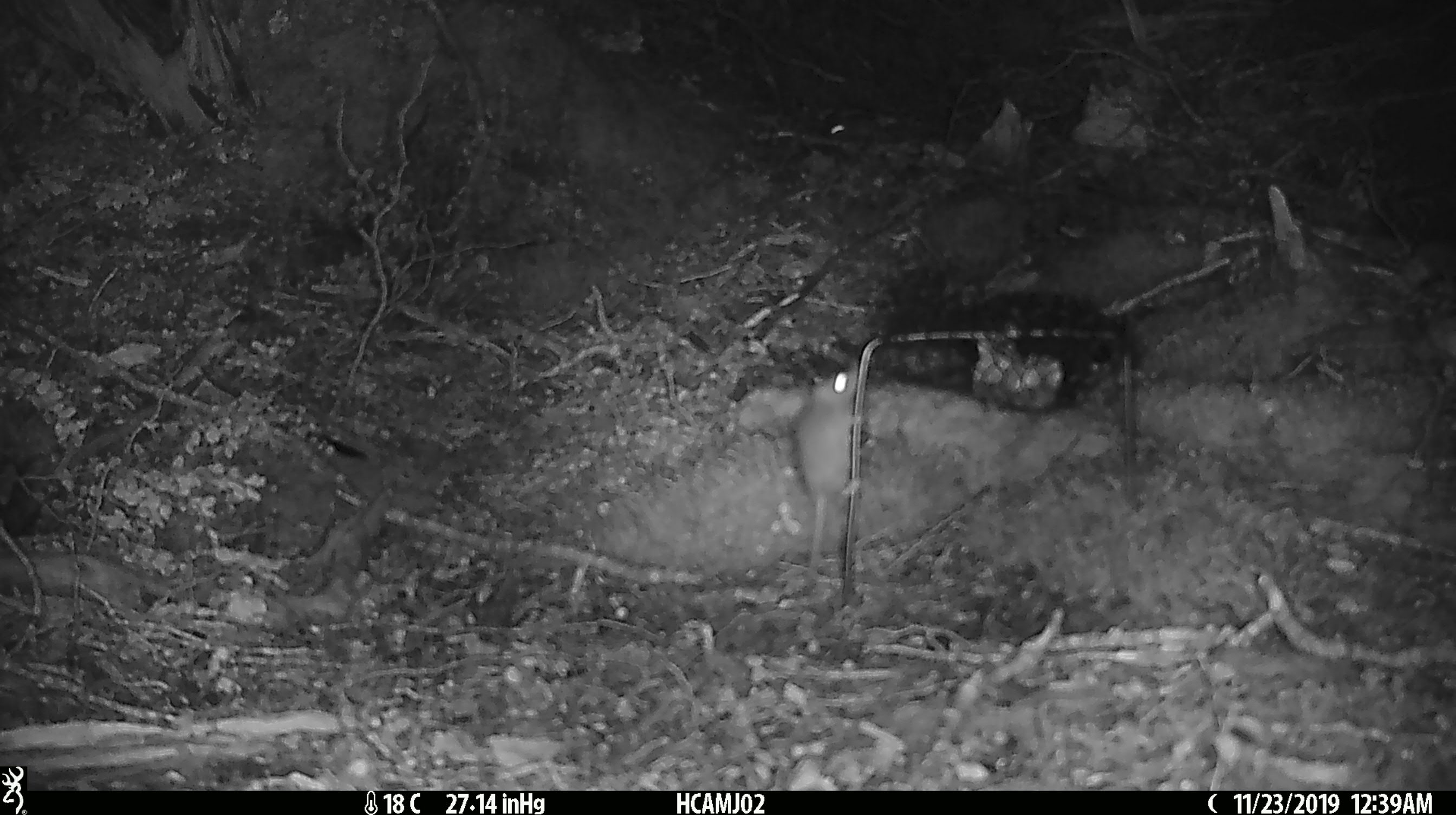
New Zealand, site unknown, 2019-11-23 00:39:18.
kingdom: Animalia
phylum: Chordata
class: Mammalia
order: Rodentia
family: Muridae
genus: Mus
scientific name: Mus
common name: mouse